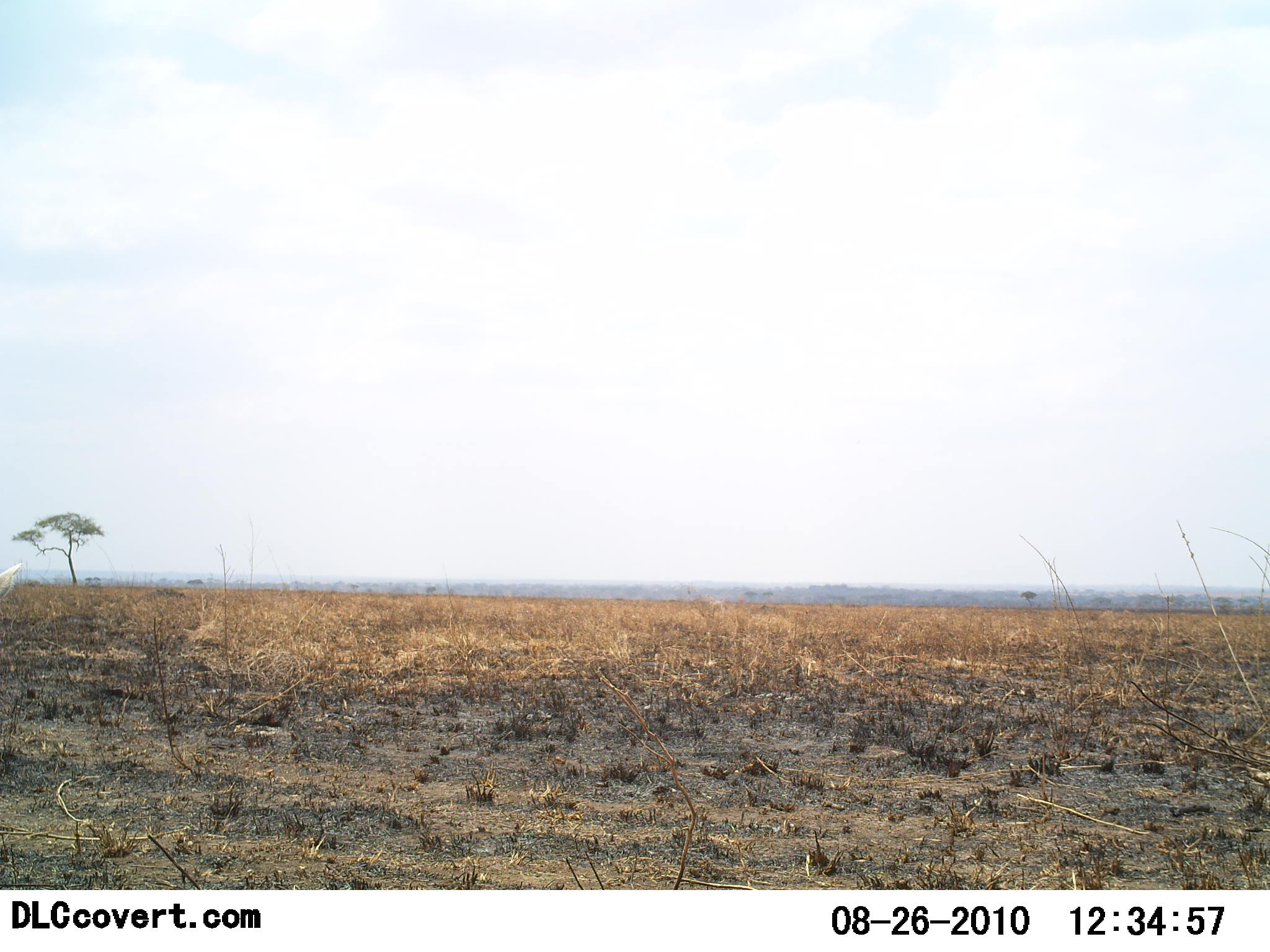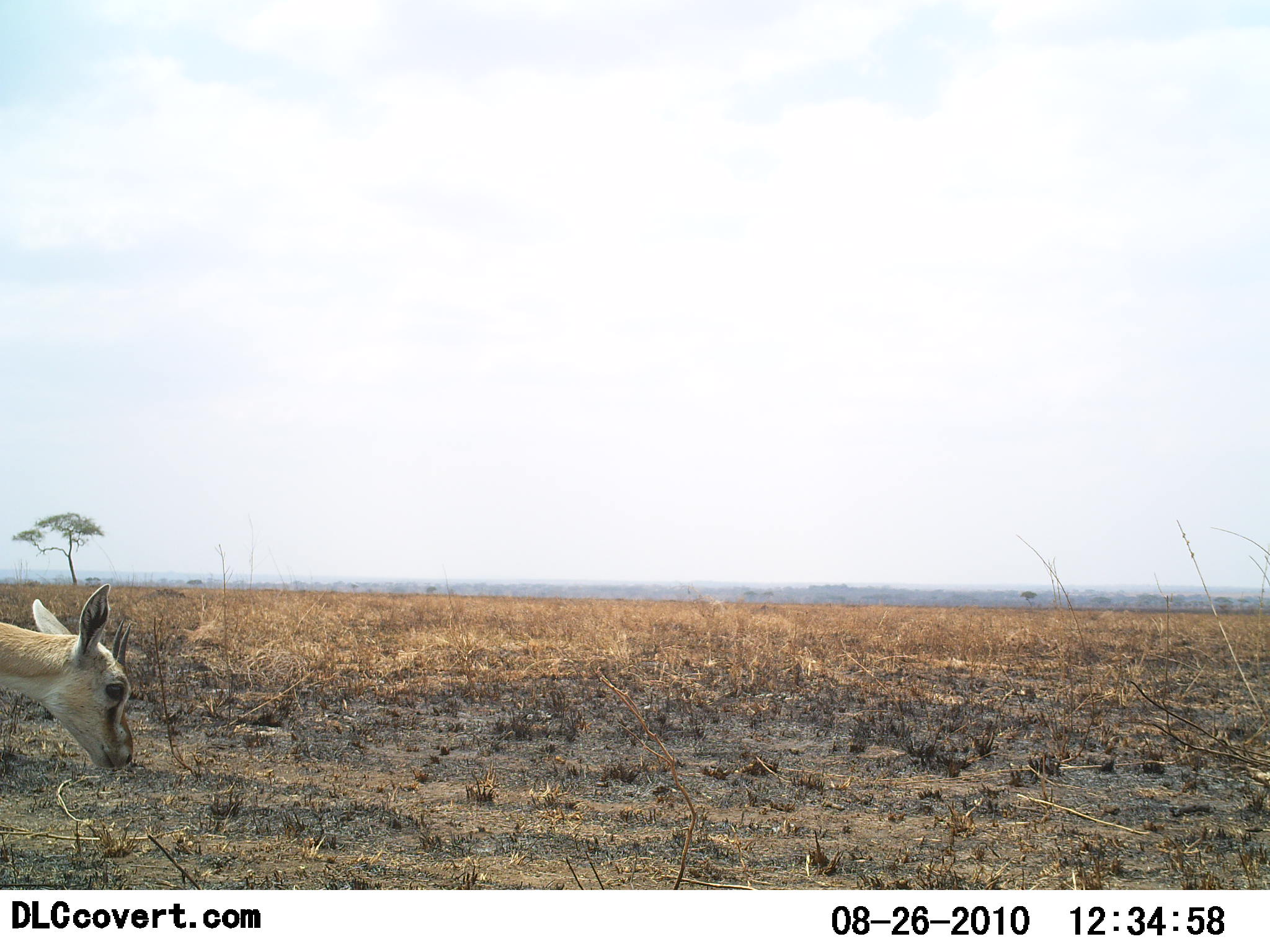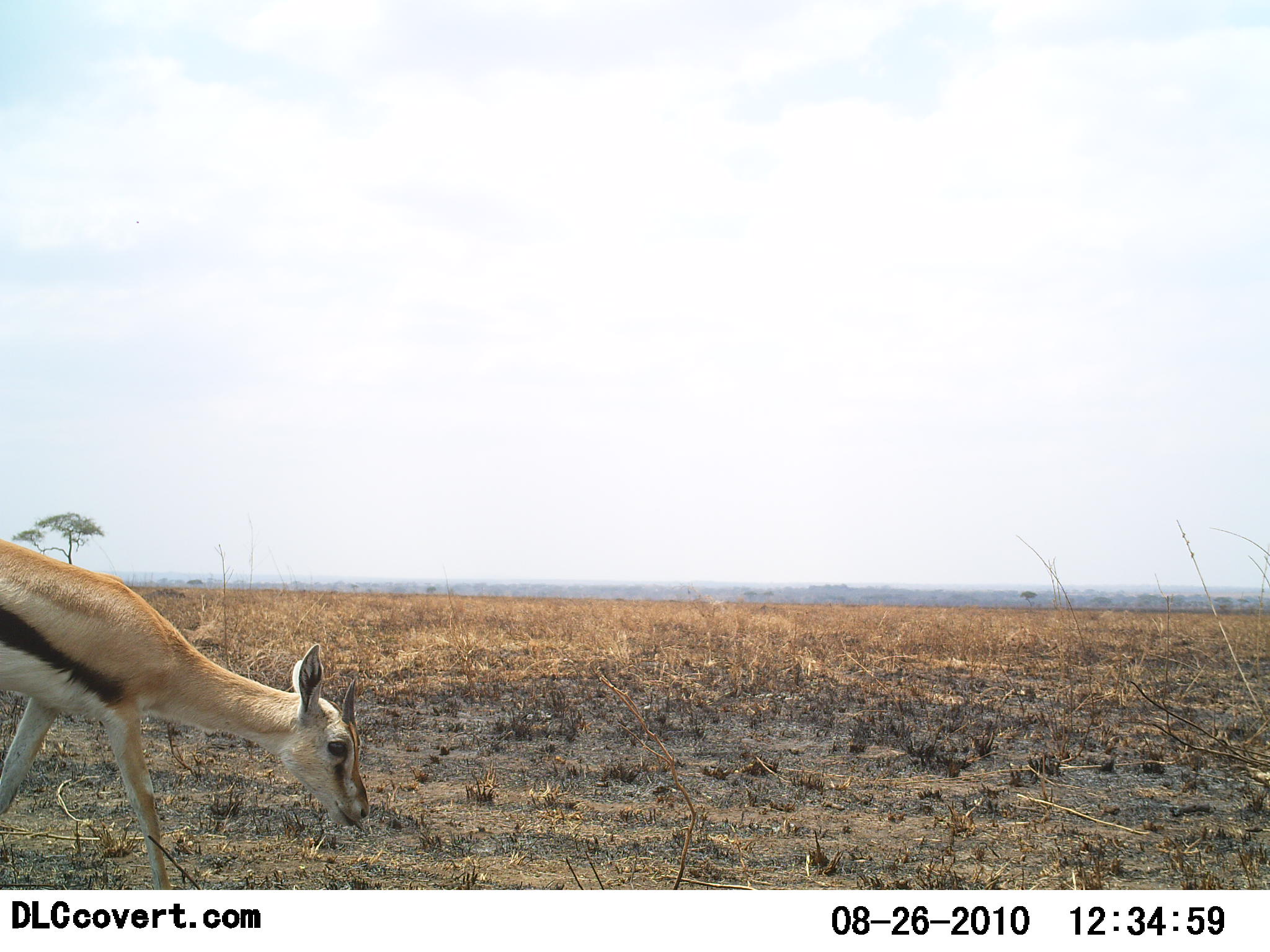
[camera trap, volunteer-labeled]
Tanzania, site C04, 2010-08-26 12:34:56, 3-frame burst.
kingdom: Animalia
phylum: Chordata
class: Mammalia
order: Artiodactyla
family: Bovidae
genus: Eudorcas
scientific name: Eudorcas thomsonii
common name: thomson's gazelle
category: gazellethomsons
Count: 1.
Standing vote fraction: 11%.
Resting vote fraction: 0%.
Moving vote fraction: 94%.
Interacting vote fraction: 0%.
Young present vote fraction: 0%.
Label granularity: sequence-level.